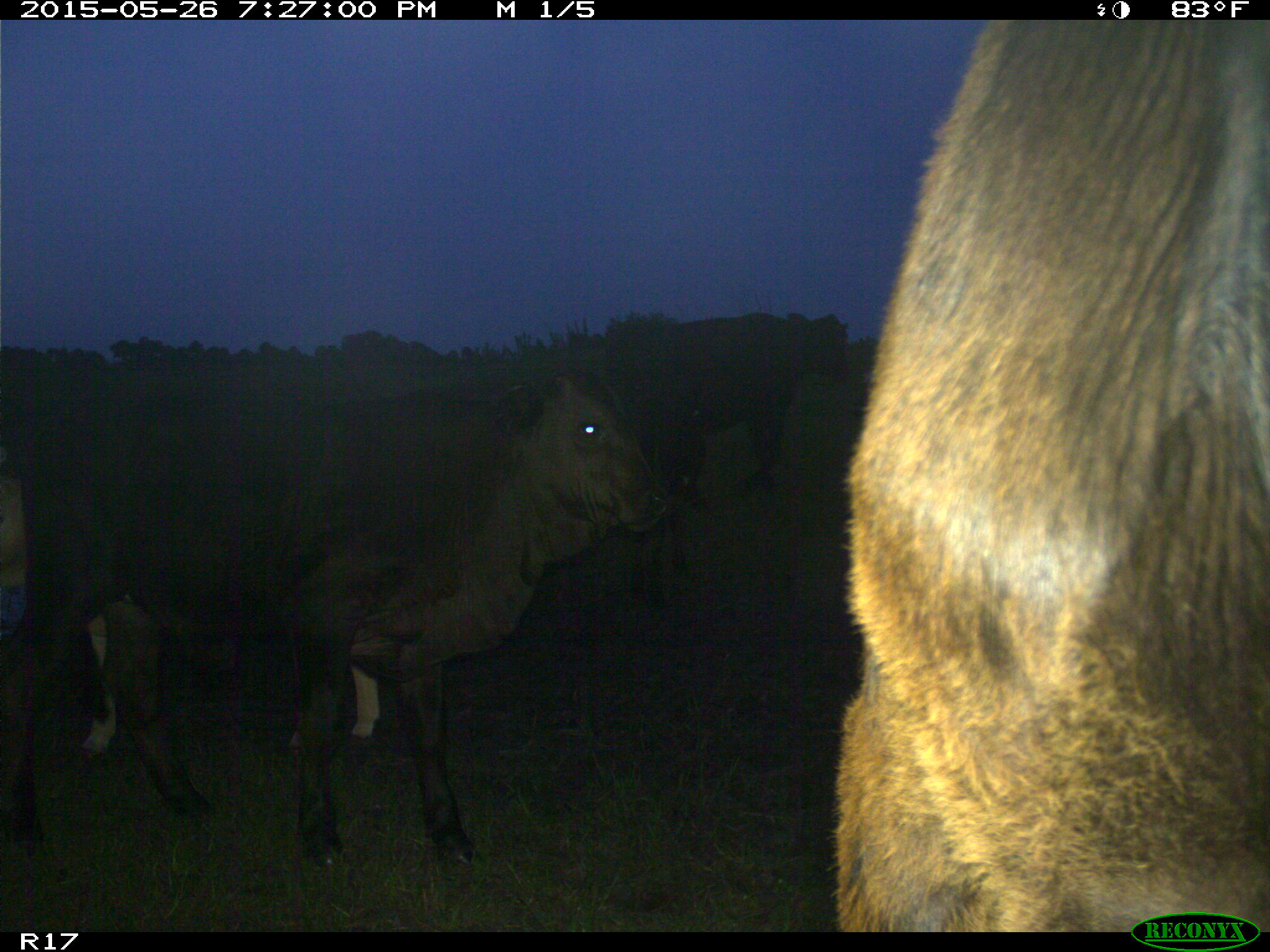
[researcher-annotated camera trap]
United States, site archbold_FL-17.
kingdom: Animalia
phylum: Chordata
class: Mammalia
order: Artiodactyla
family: Bovidae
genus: Bos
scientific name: Bos taurus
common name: domestic cow